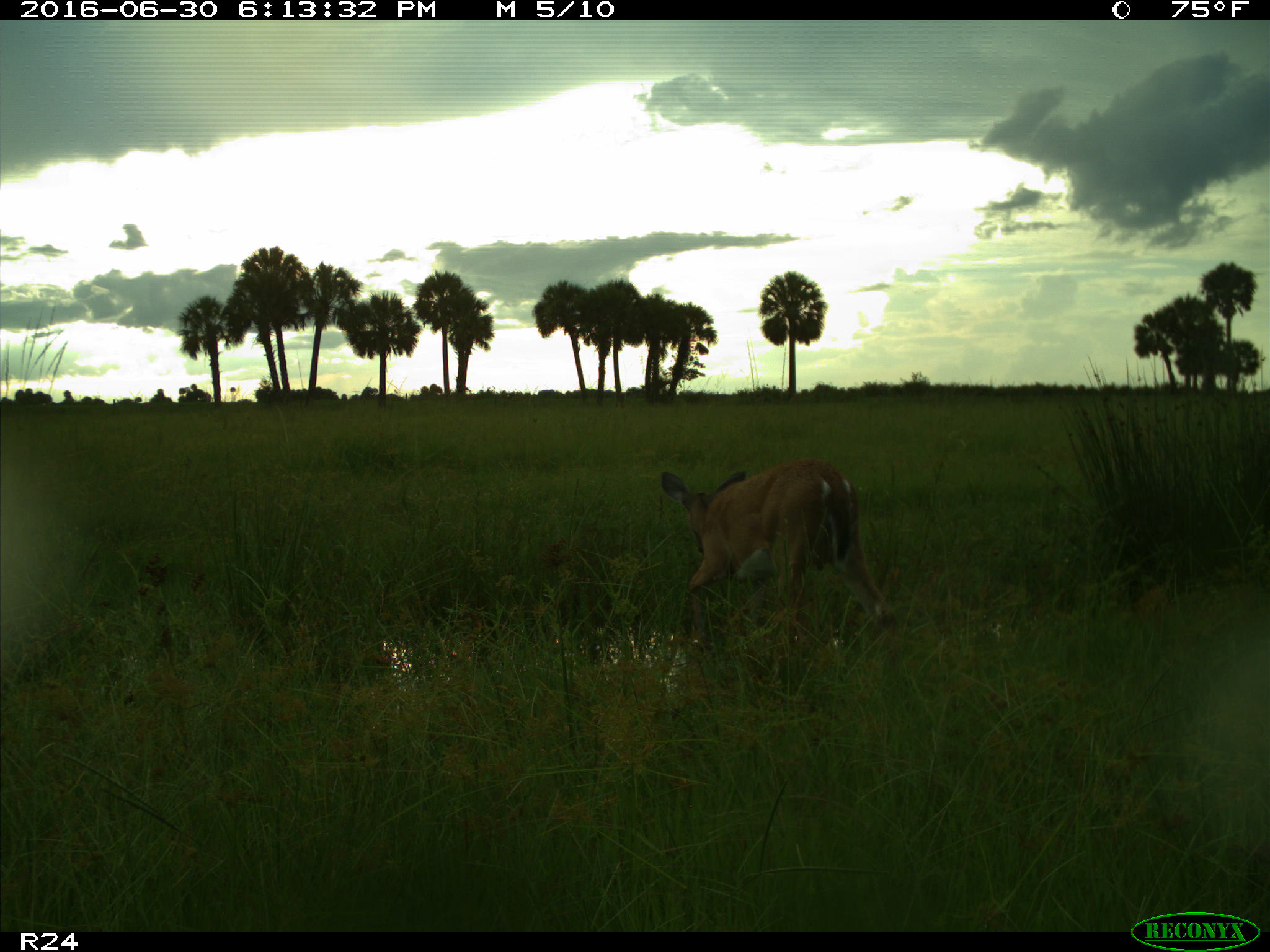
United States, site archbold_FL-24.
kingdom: Animalia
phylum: Chordata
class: Mammalia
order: Artiodactyla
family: Cervidae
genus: Odocoileus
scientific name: Odocoileus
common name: deer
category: unidentified deer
Unidentified deer (deer) (Odocoileus).